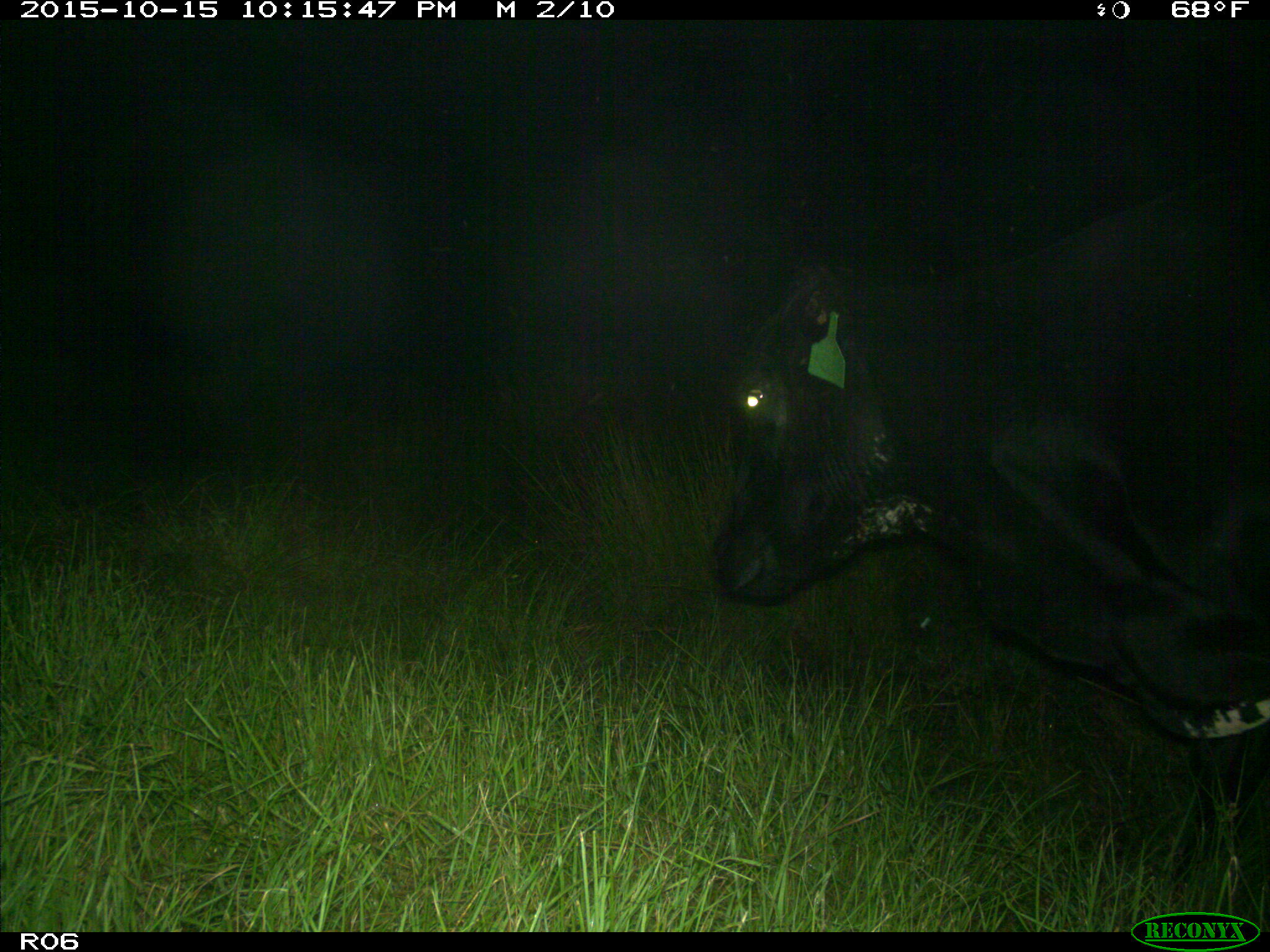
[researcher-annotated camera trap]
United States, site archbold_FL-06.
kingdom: Animalia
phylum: Chordata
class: Mammalia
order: Artiodactyla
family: Bovidae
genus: Bos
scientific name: Bos taurus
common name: domestic cow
Bos taurus (domestic cow).